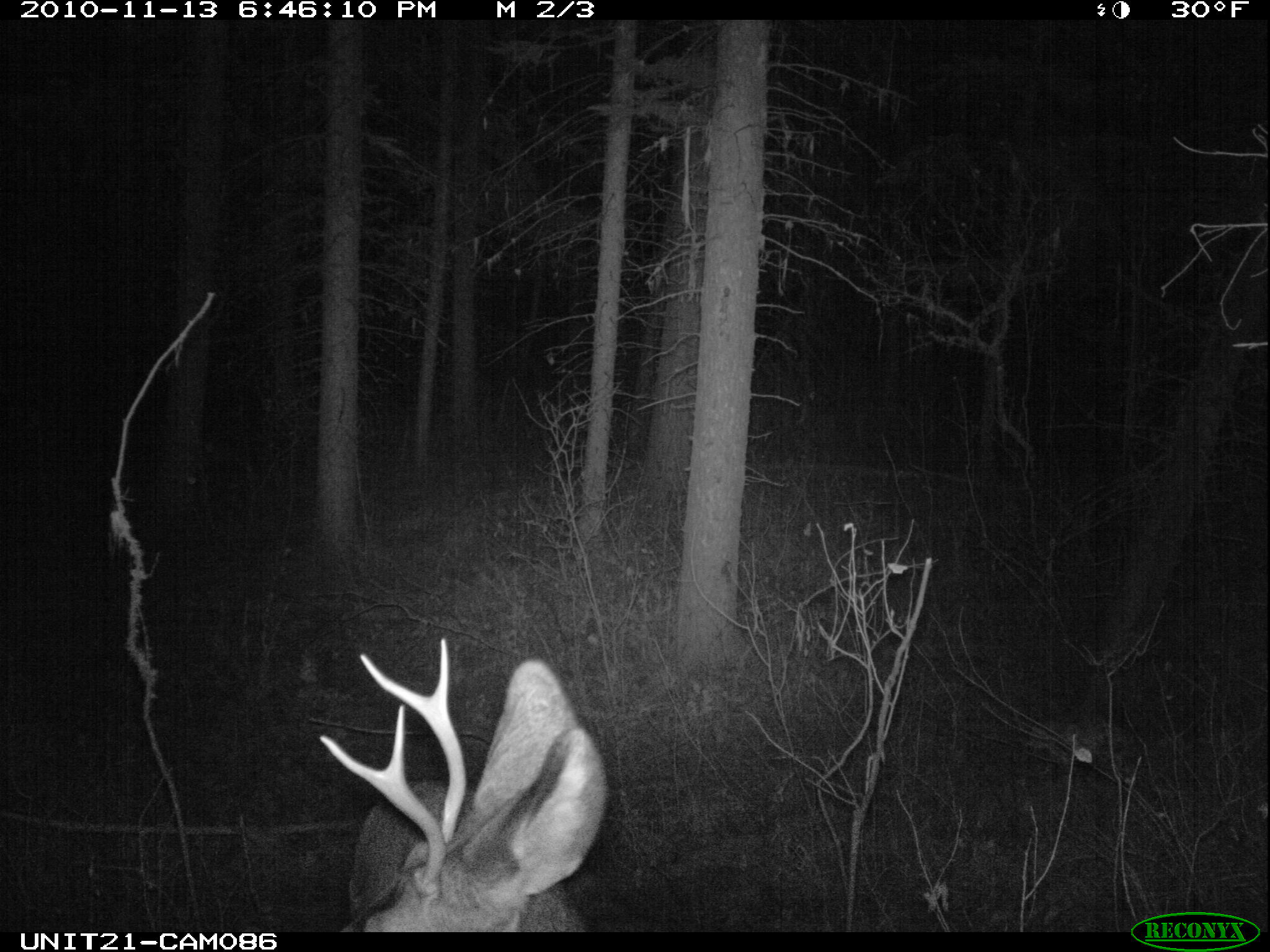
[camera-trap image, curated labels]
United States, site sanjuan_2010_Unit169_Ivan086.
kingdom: Animalia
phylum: Chordata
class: Mammalia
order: Artiodactyla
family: Cervidae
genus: Odocoileus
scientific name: Odocoileus hemionus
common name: mule deer